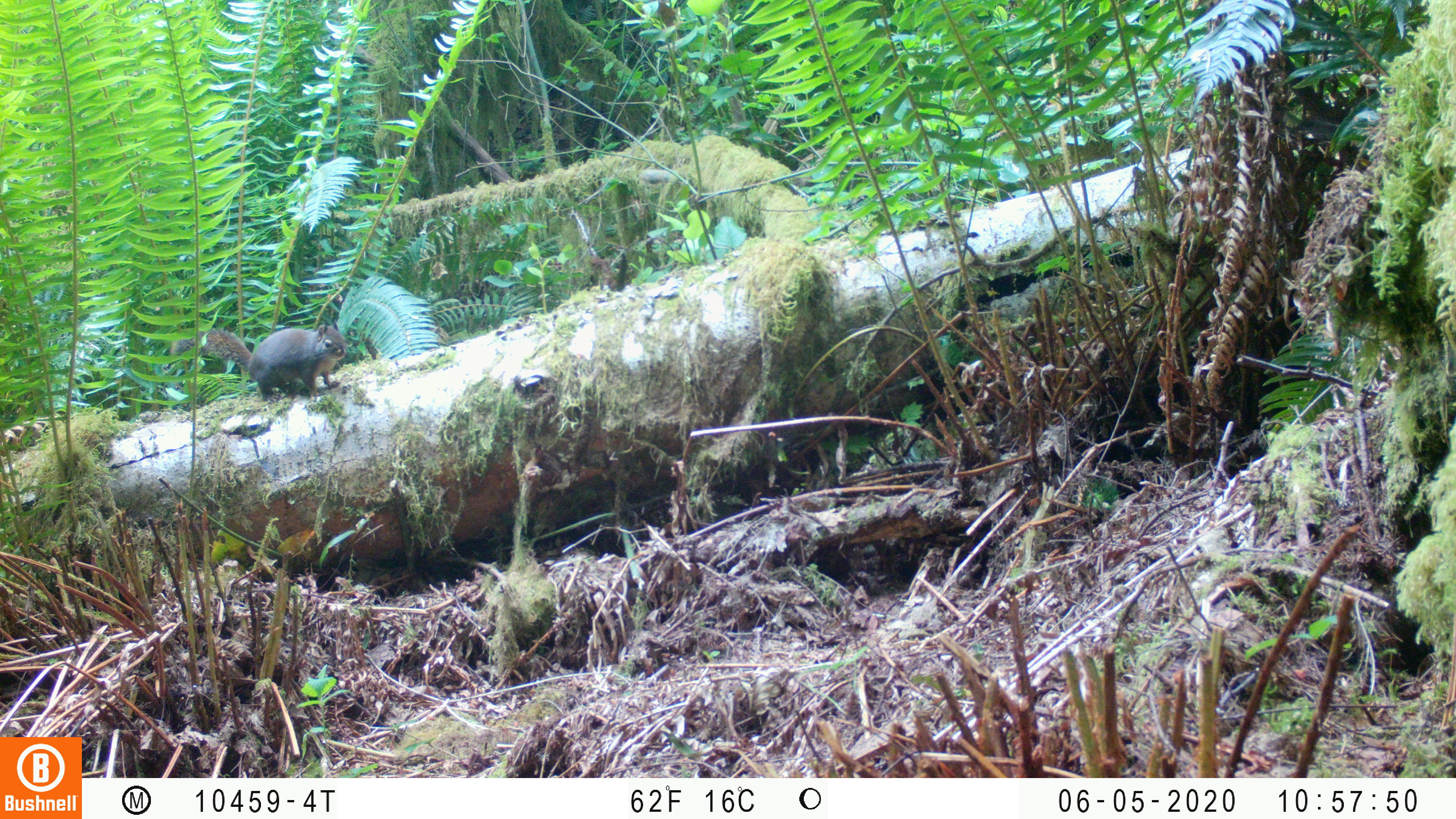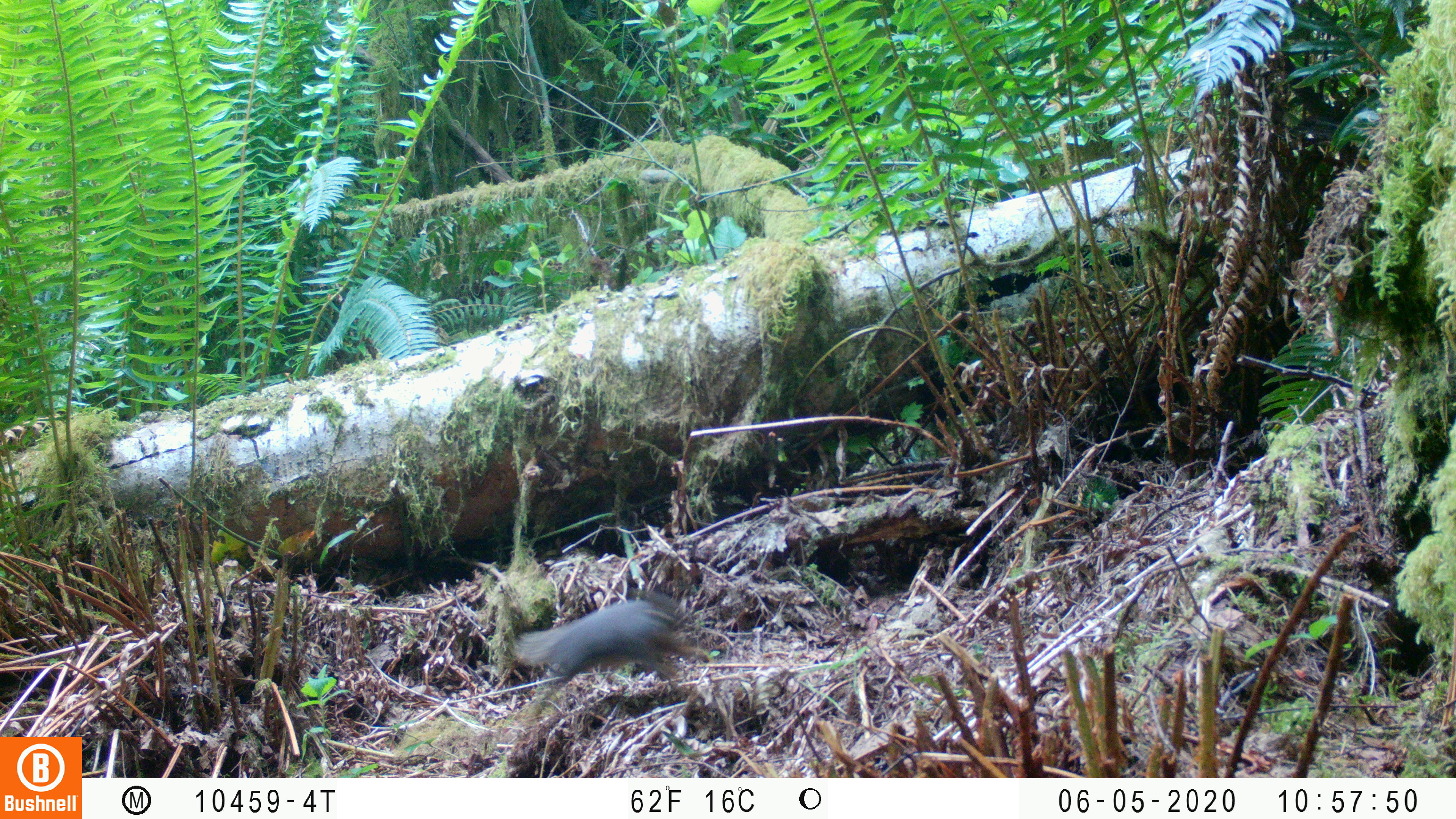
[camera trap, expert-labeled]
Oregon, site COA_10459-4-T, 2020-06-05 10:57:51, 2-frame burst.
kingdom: Animalia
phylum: Chordata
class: Mammalia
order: Rodentia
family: Sciuridae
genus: Tamiasciurus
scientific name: Tamiasciurus douglasii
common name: douglas squirrel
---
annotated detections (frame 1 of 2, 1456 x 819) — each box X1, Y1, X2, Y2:
douglas squirrel: 195, 317, 348, 407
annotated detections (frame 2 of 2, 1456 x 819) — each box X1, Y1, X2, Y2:
douglas squirrel: 503, 585, 709, 732